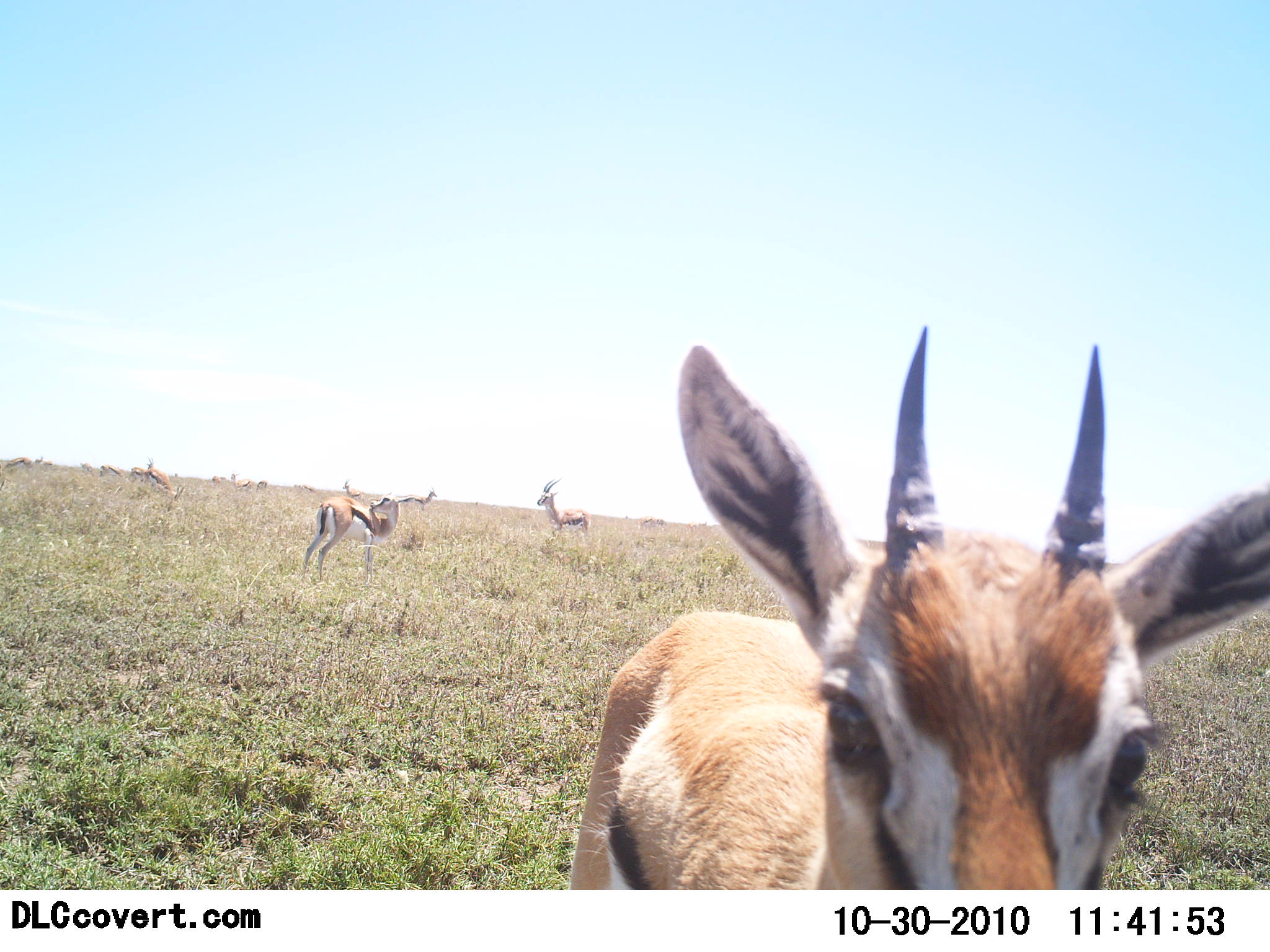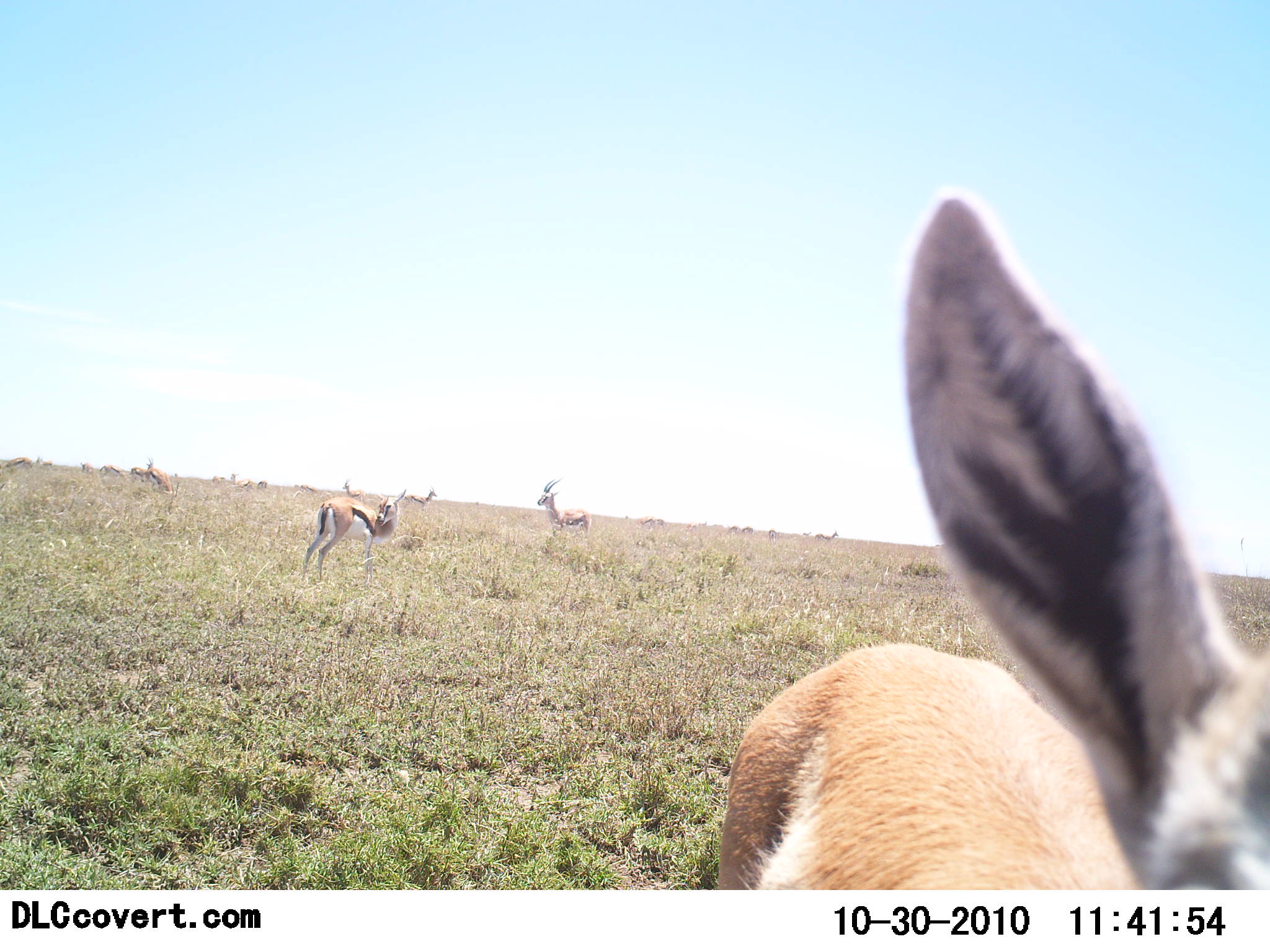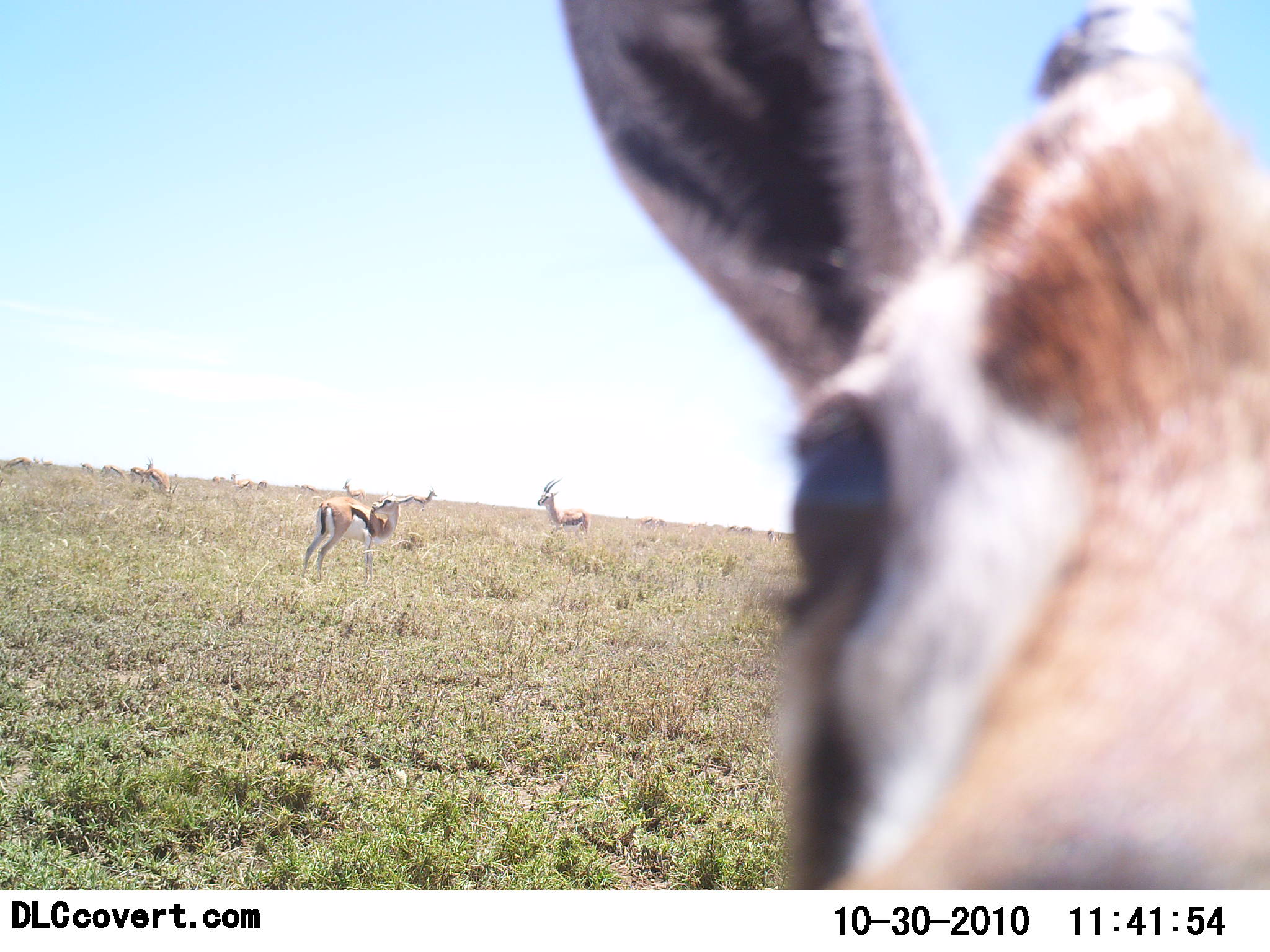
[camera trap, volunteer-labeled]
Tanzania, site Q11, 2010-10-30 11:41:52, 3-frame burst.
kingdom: Animalia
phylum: Chordata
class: Mammalia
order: Artiodactyla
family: Bovidae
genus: Eudorcas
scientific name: Eudorcas thomsonii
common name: thomson's gazelle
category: gazellethomsons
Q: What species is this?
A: Gazellethomsons (thomson's gazelle) (Eudorcas thomsonii).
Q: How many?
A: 10.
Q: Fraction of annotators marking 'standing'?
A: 67%.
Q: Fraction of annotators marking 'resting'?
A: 0%.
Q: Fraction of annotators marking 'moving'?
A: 33%.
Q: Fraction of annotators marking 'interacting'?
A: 25%.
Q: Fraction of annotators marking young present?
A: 0%.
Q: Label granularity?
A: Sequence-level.